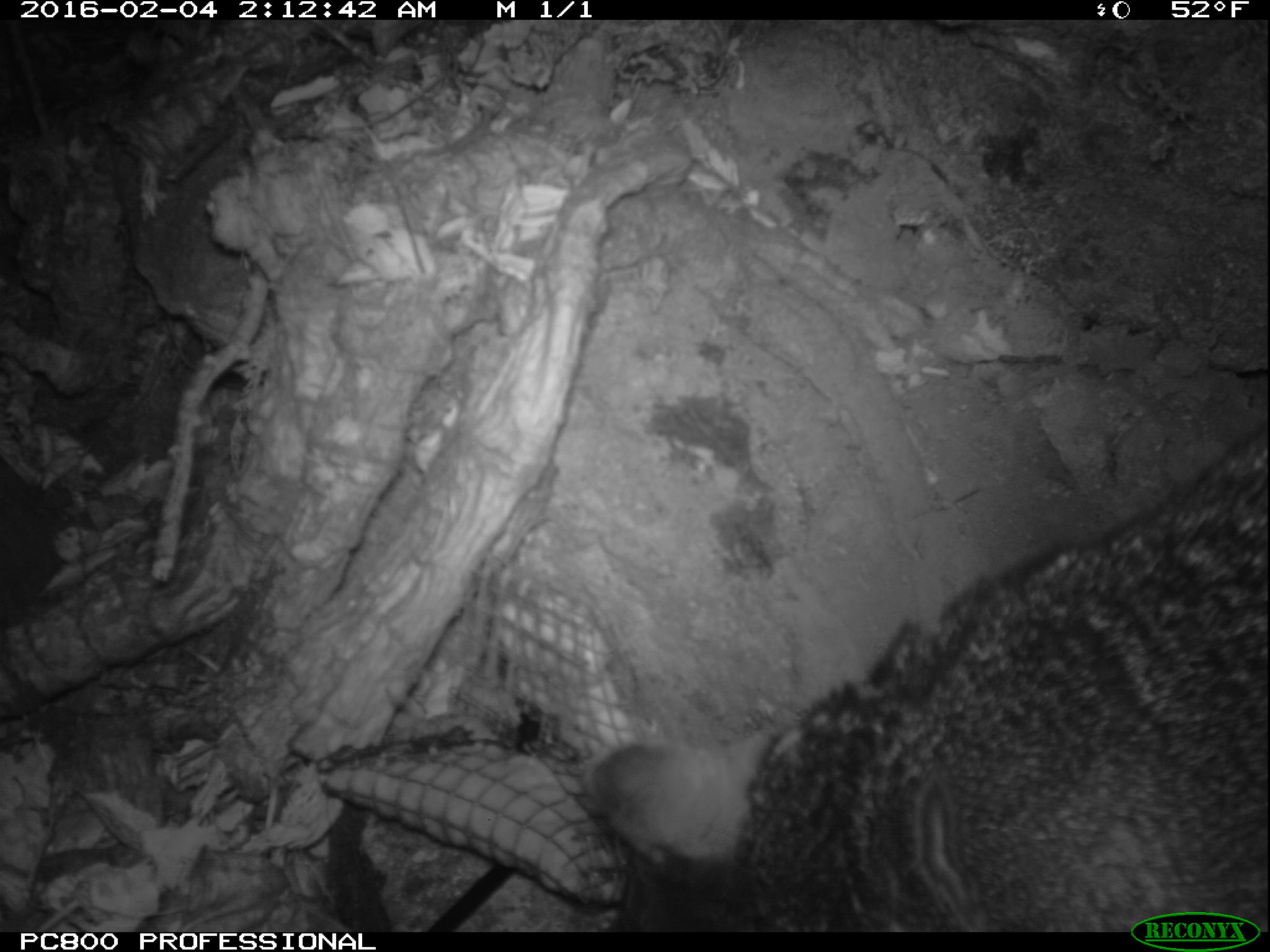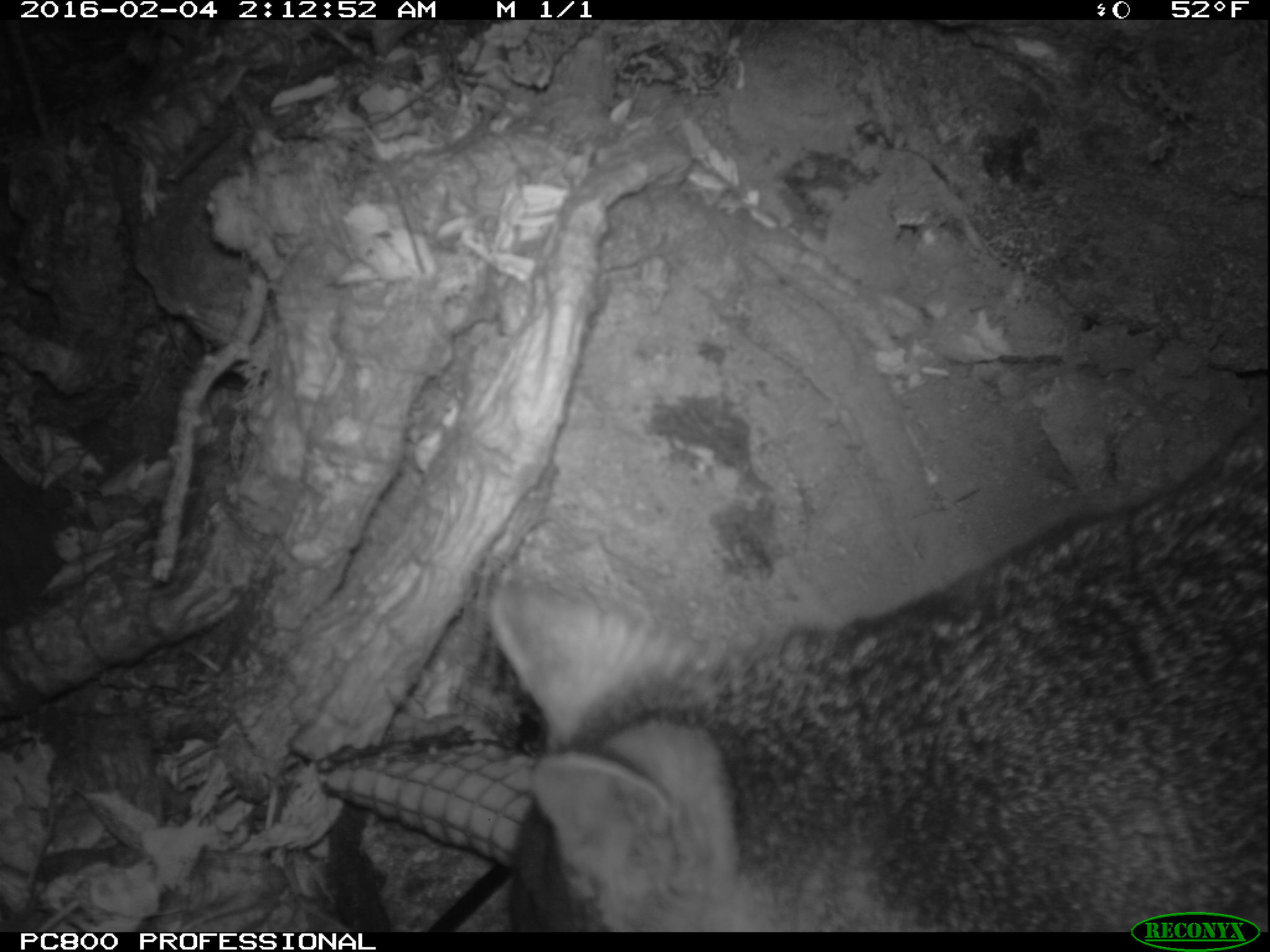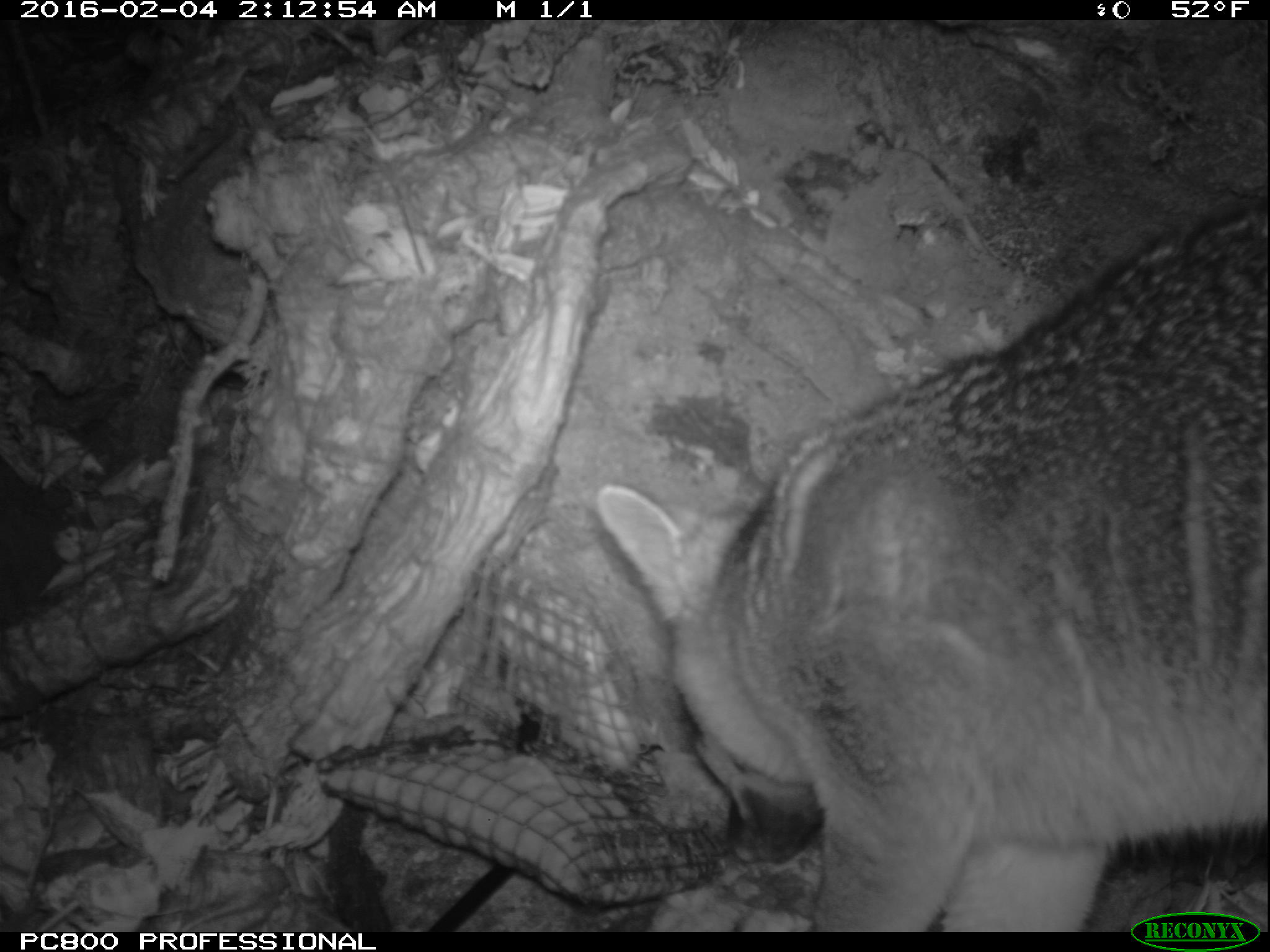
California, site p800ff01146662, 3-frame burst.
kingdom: Animalia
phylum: Chordata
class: Mammalia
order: Carnivora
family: Canidae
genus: Urocyon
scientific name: Urocyon littoralis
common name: island fox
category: fox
Fox (island fox) (Urocyon littoralis).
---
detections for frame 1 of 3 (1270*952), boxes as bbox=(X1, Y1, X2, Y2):
fox: bbox=(589, 422, 1269, 930)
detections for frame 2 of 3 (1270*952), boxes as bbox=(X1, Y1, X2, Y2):
fox: bbox=(491, 412, 1268, 932)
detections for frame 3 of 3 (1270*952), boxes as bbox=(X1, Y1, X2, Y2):
fox: bbox=(597, 201, 1269, 930)